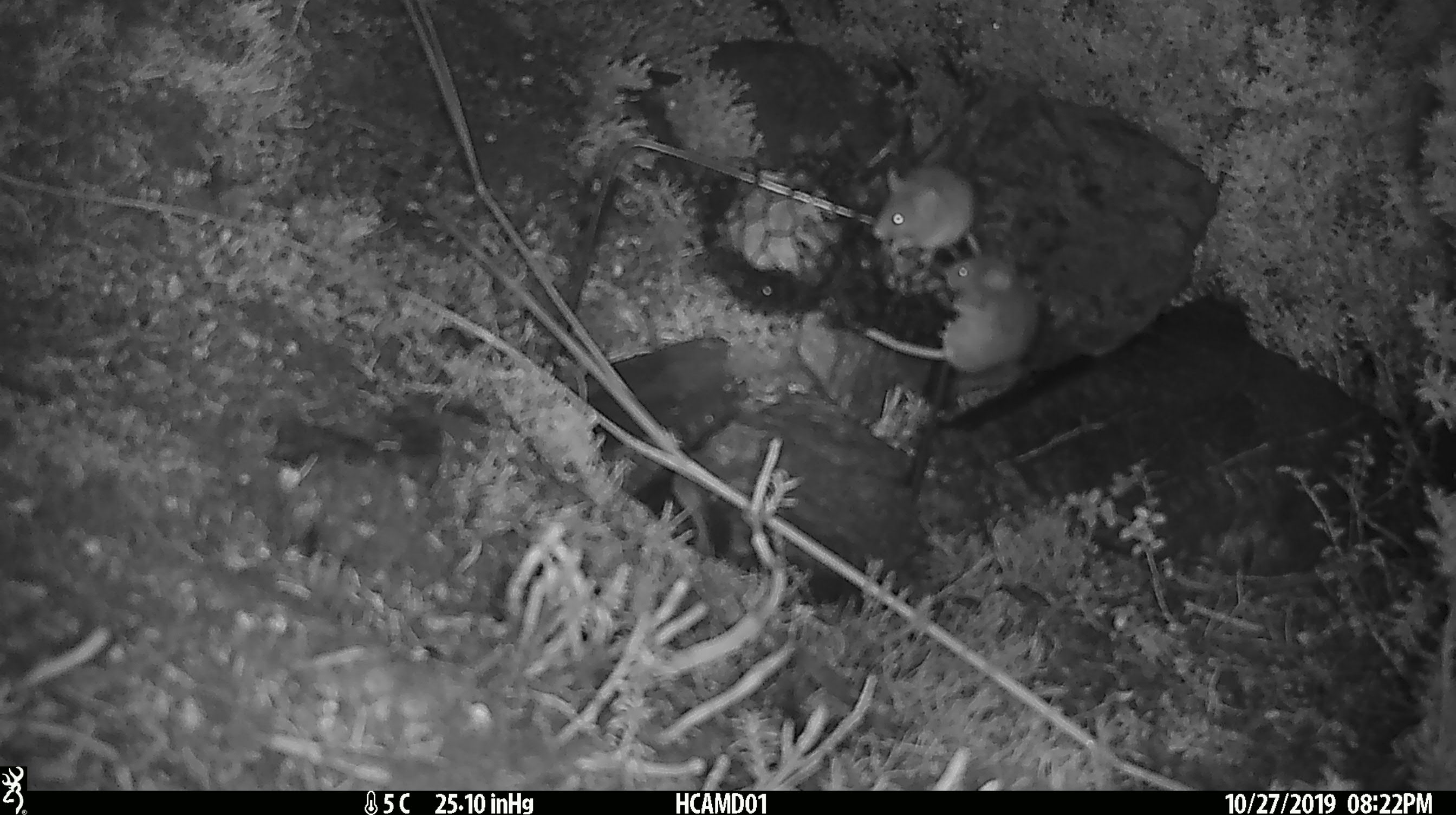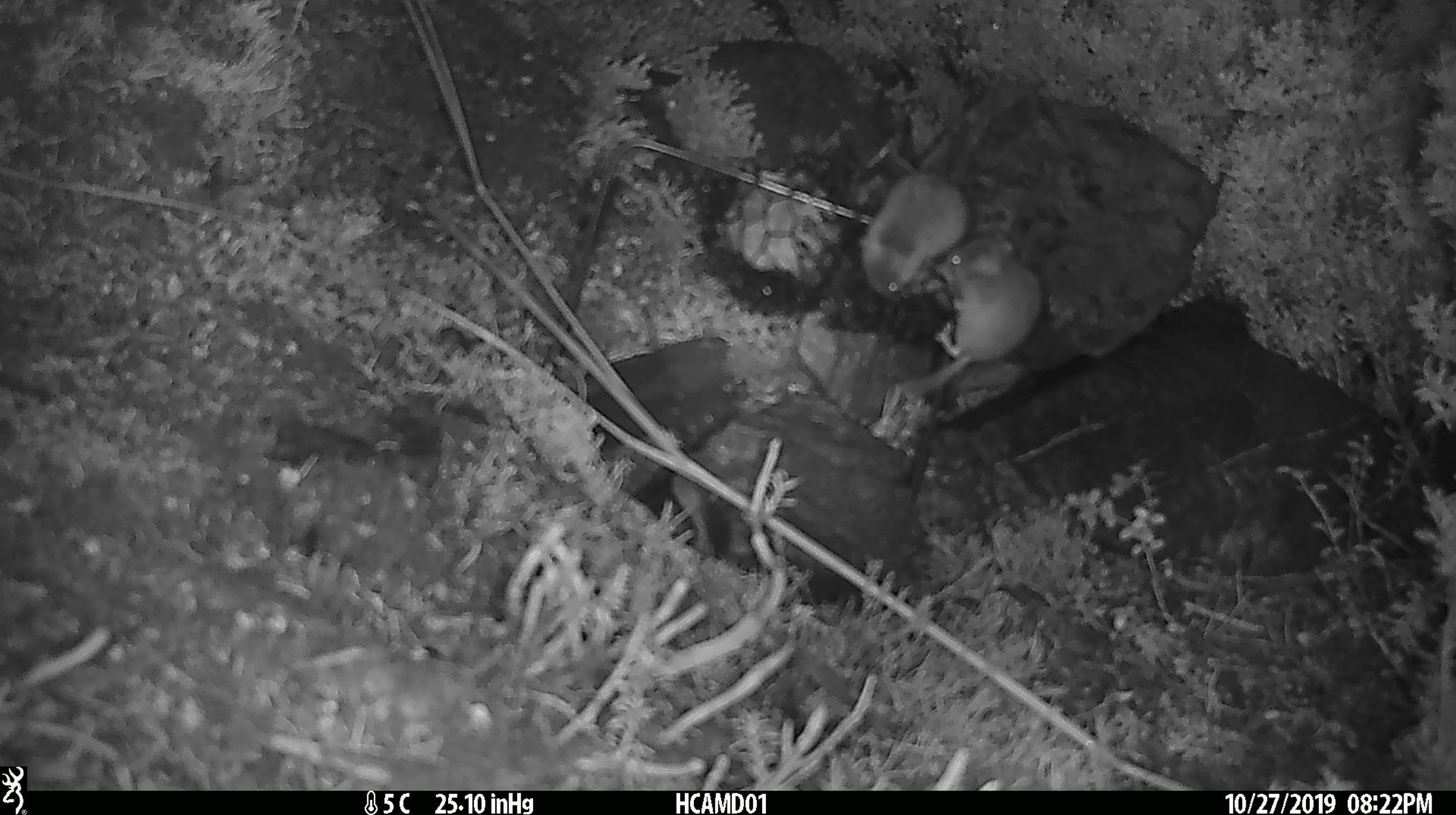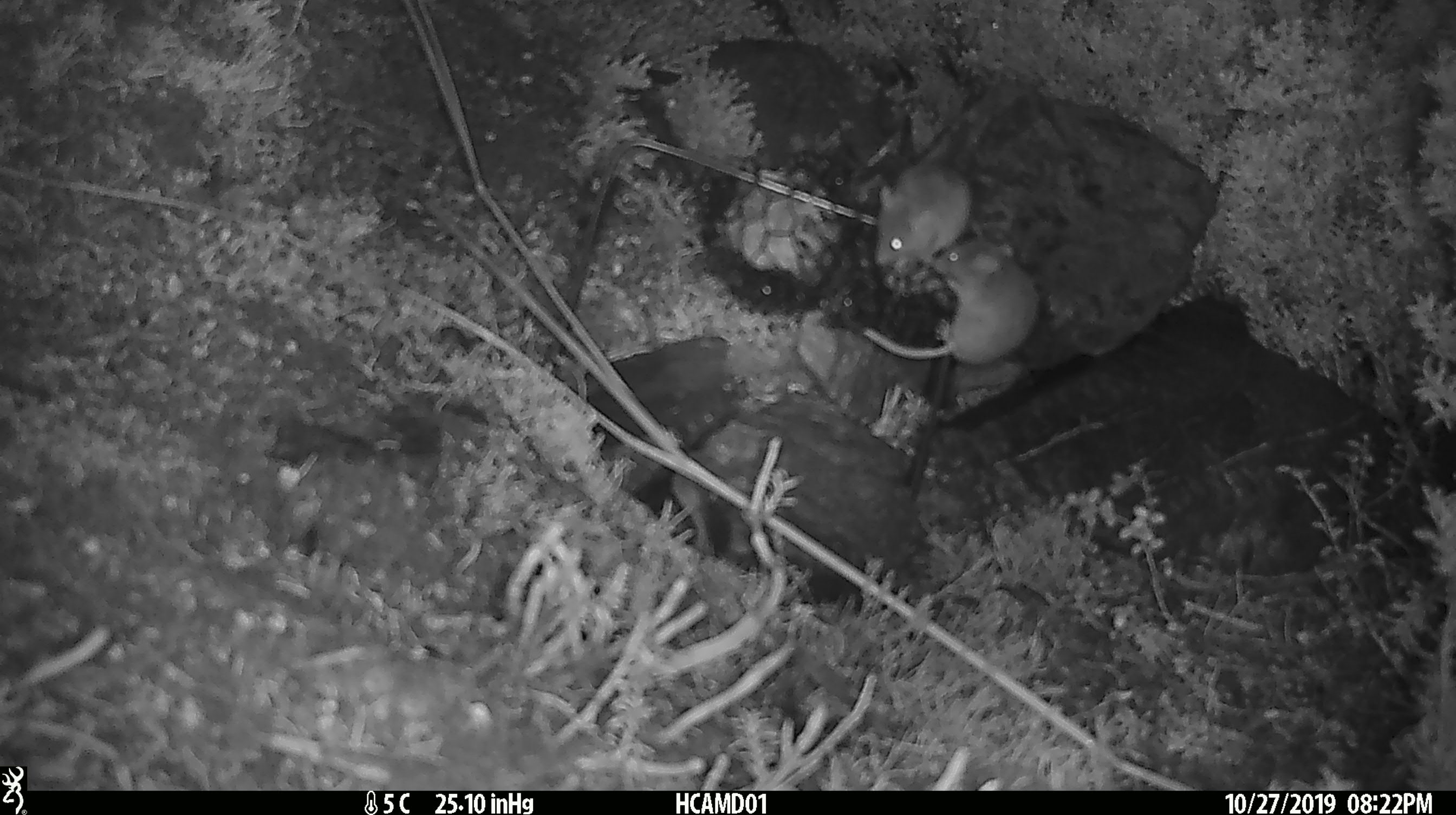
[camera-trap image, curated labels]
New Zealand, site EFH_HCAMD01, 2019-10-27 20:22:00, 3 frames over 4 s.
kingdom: Animalia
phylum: Chordata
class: Mammalia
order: Rodentia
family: Muridae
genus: Mus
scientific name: Mus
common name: mouse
Mouse (Mus).